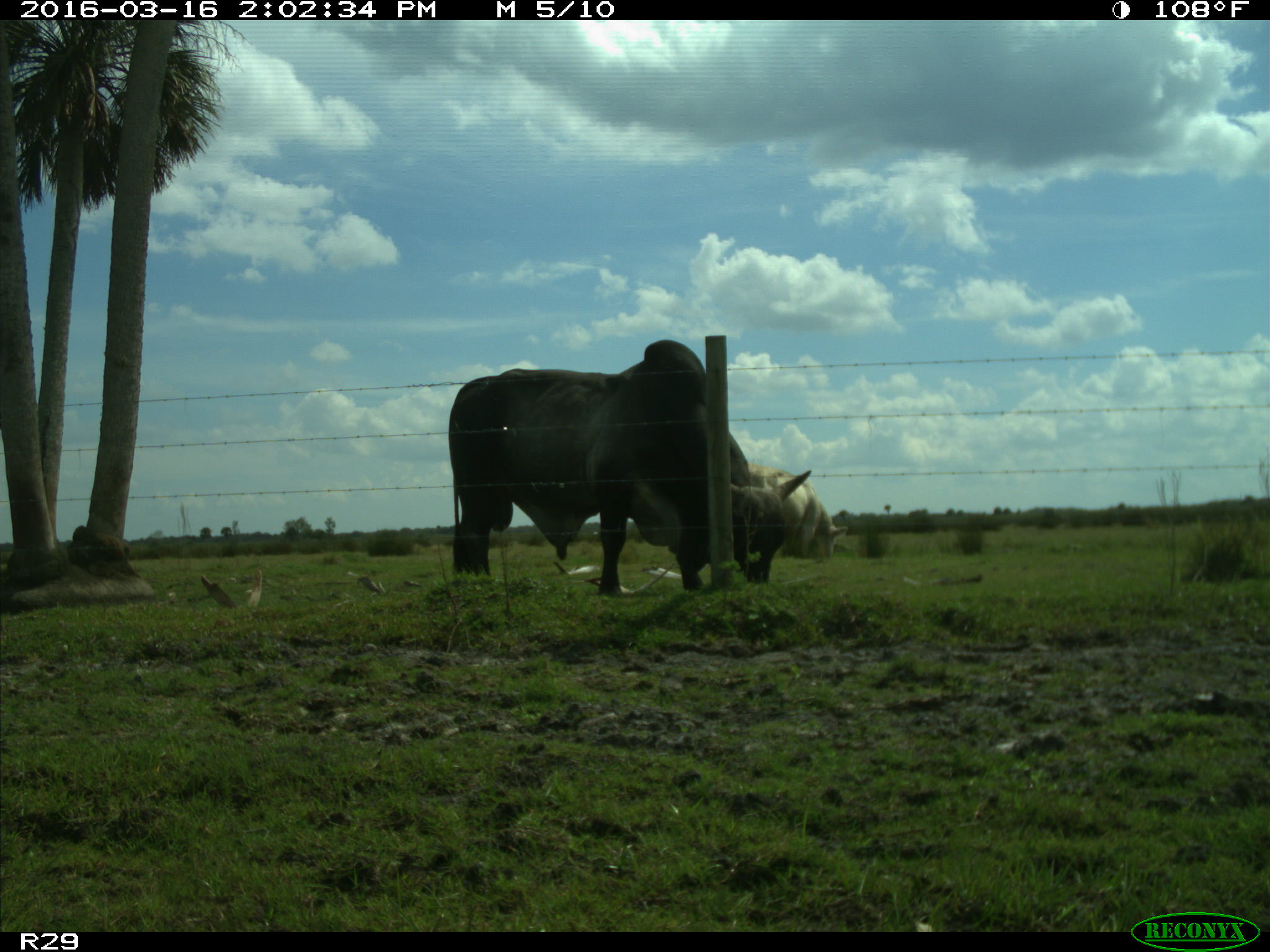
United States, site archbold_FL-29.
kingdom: Animalia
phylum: Chordata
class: Mammalia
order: Artiodactyla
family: Bovidae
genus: Bos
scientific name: Bos taurus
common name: domestic cow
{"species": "Bos taurus (domestic cow)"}